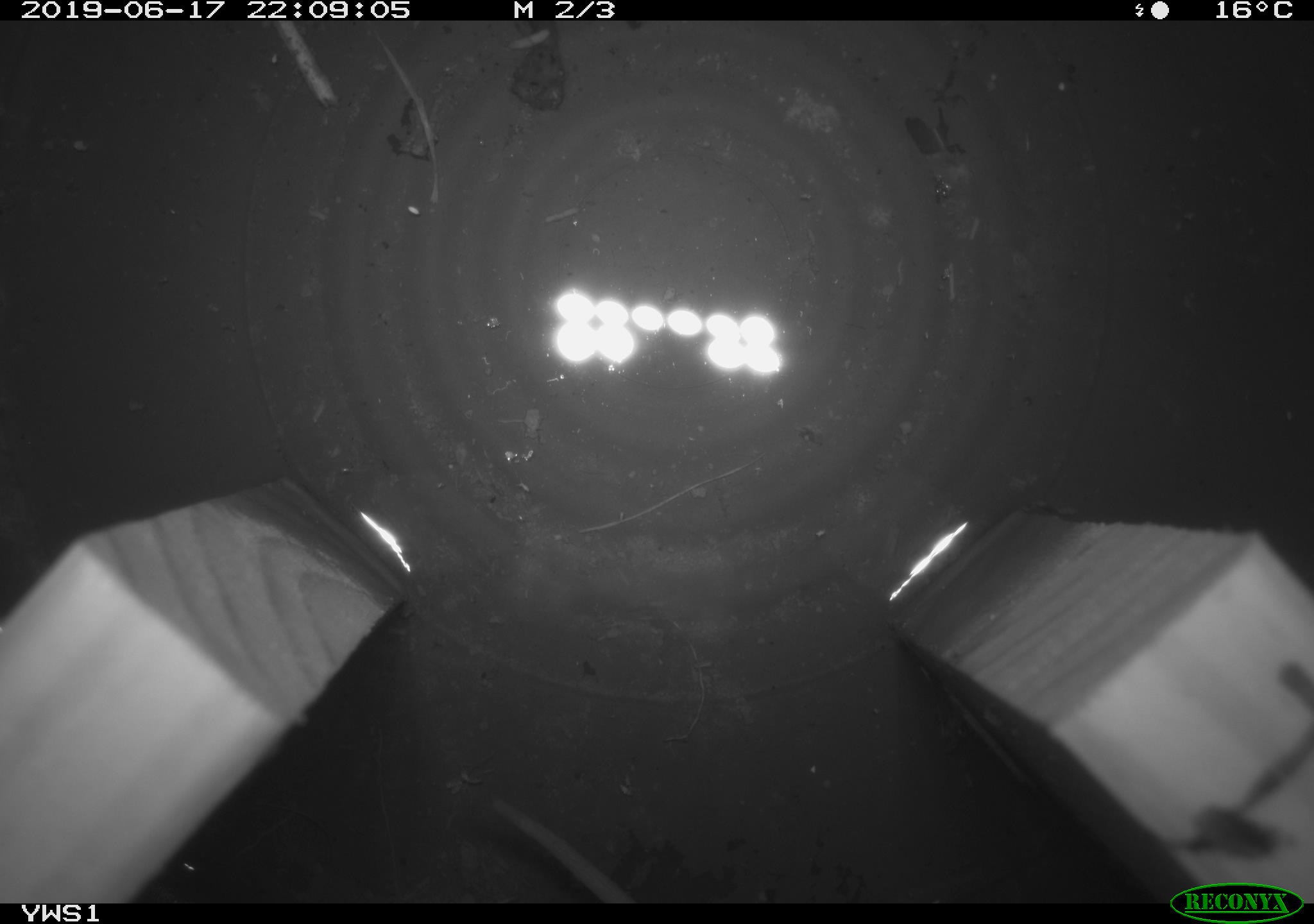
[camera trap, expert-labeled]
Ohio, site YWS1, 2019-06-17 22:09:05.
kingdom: Animalia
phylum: Chordata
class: Mammalia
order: Rodentia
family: Cricetidae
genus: Peromyscus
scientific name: Peromyscus leucopus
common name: white-footed mouse